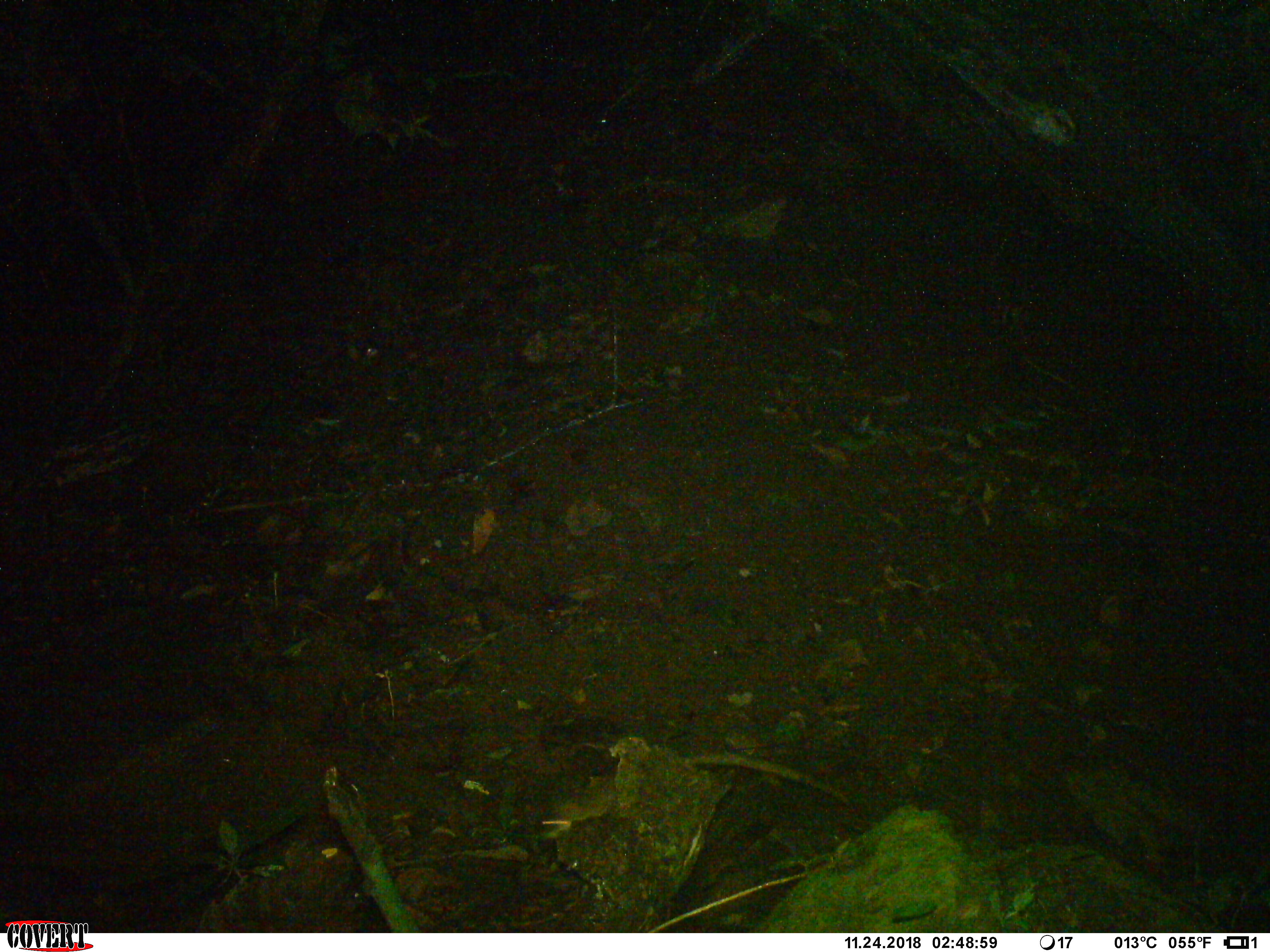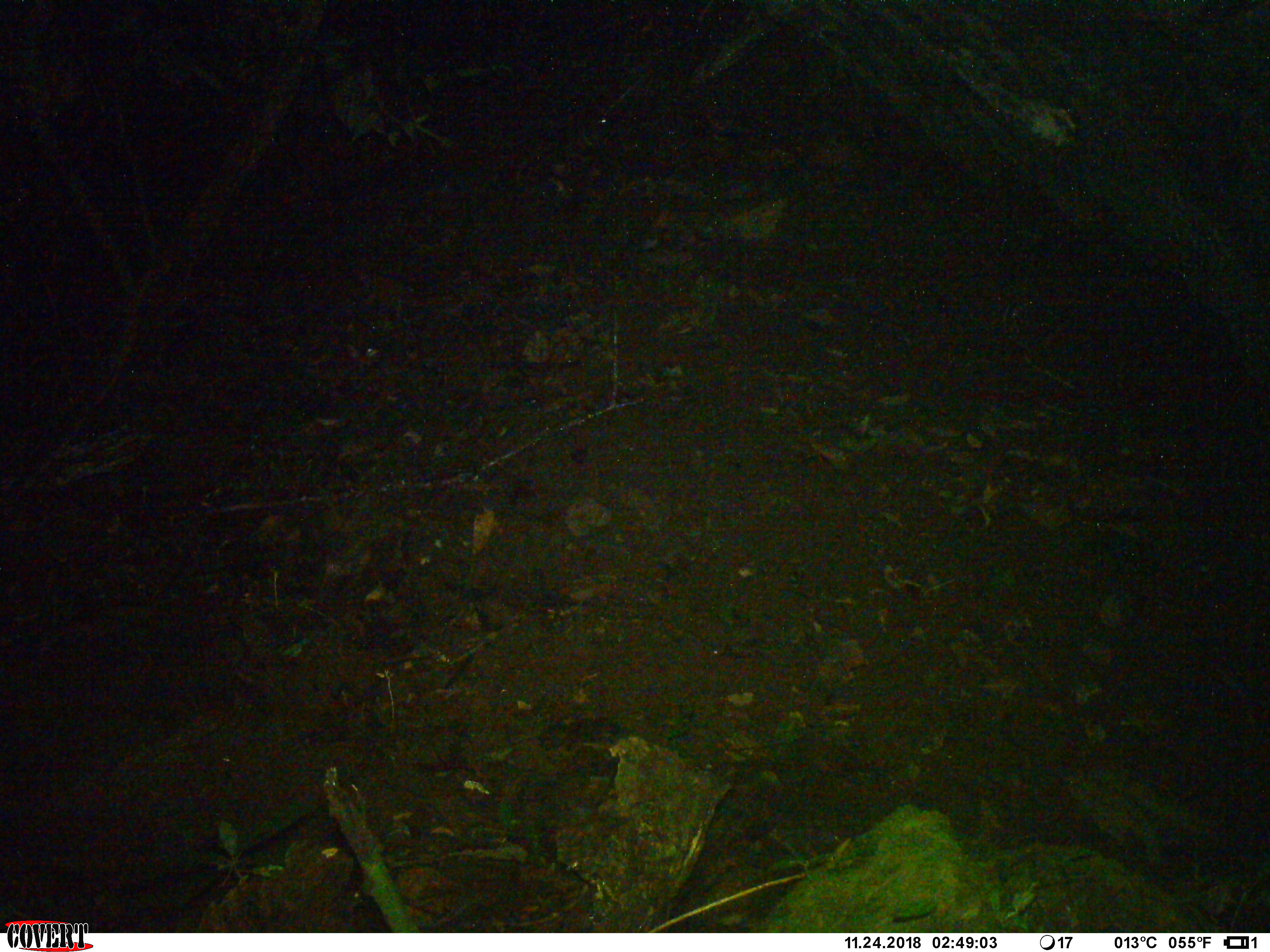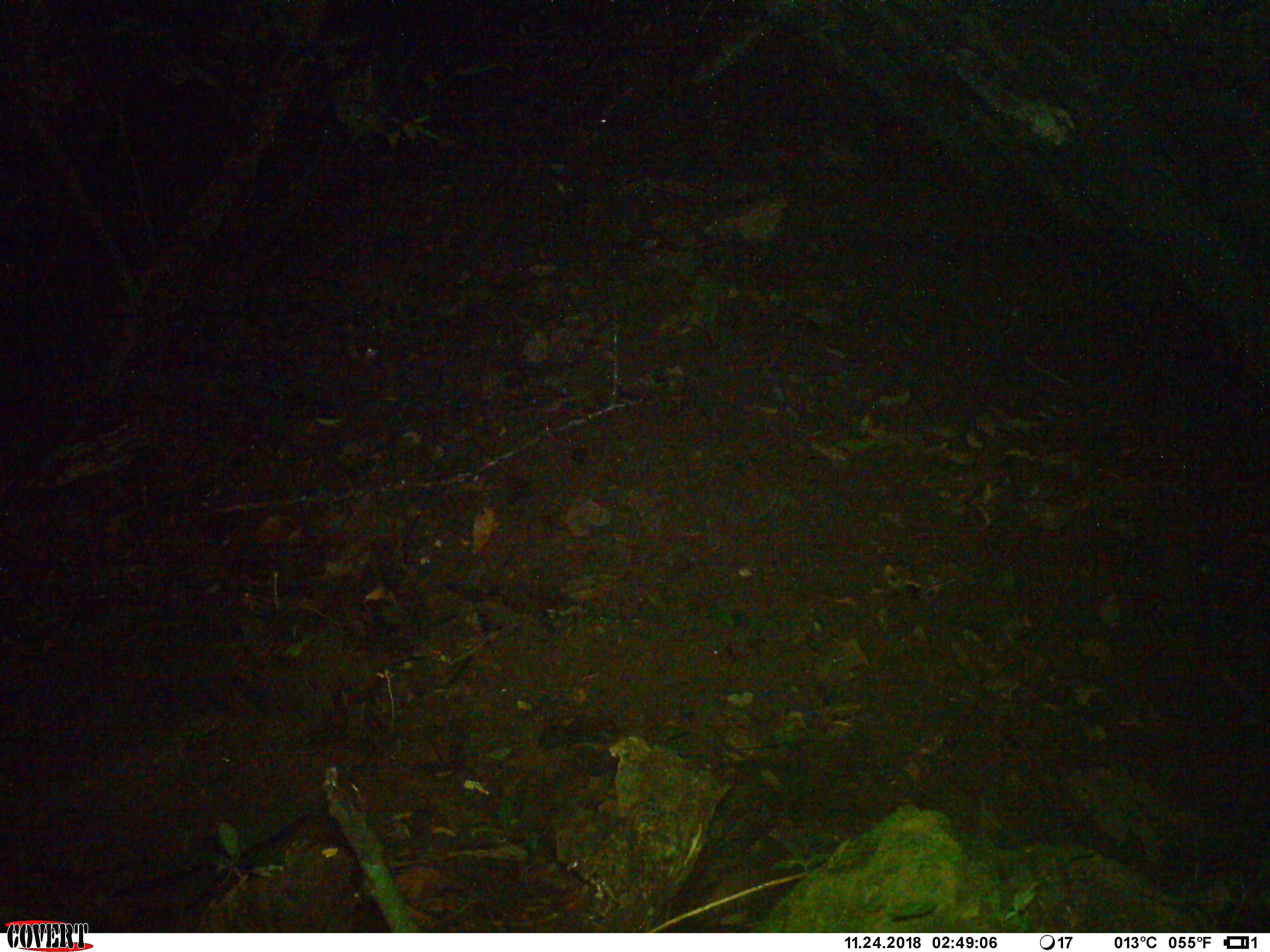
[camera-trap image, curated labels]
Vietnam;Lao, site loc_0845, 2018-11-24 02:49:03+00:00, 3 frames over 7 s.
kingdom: Animalia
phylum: Chordata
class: Mammalia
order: Rodentia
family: Muridae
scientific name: Muridae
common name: old-world mice and rats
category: unidentified murid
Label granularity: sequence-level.